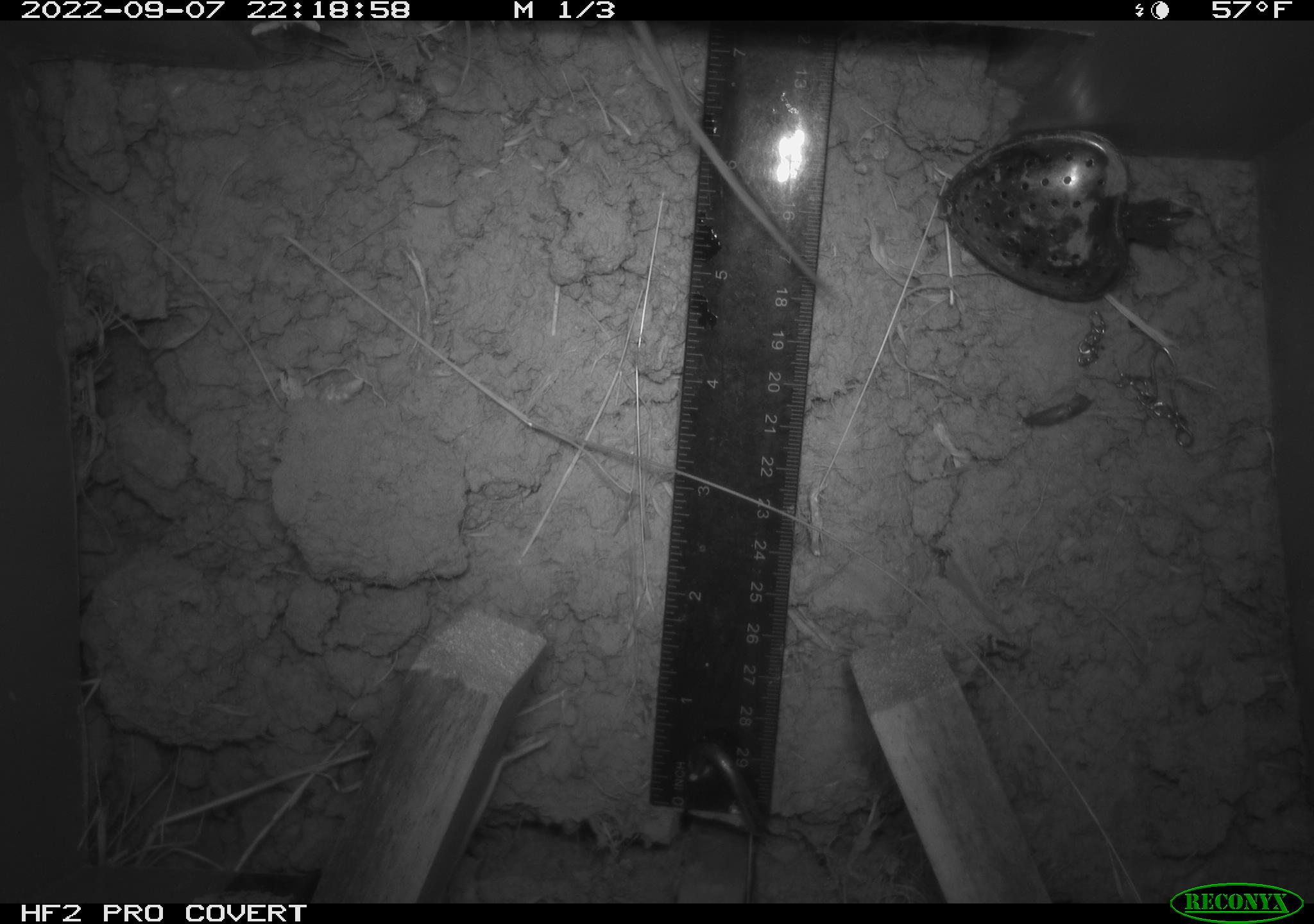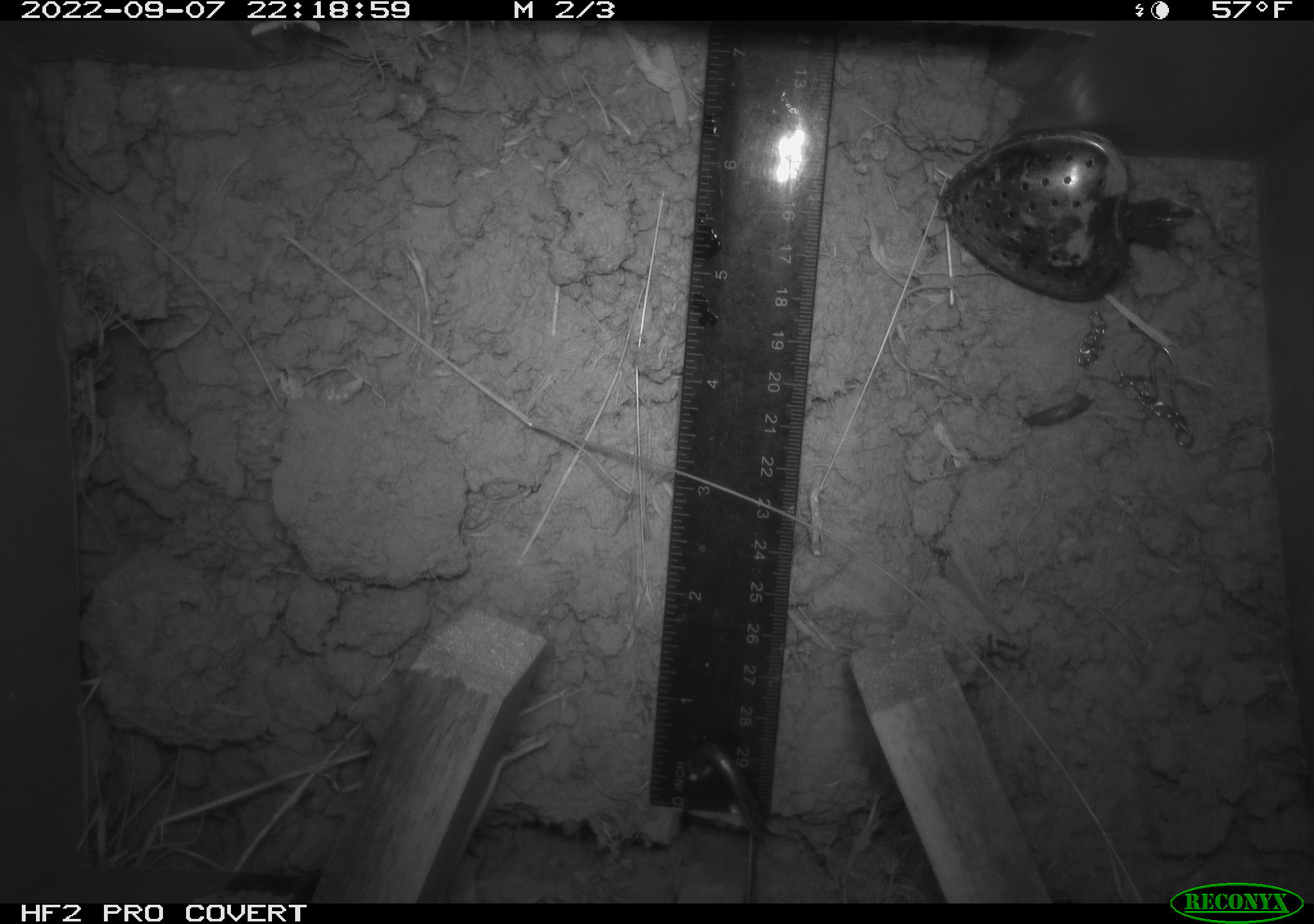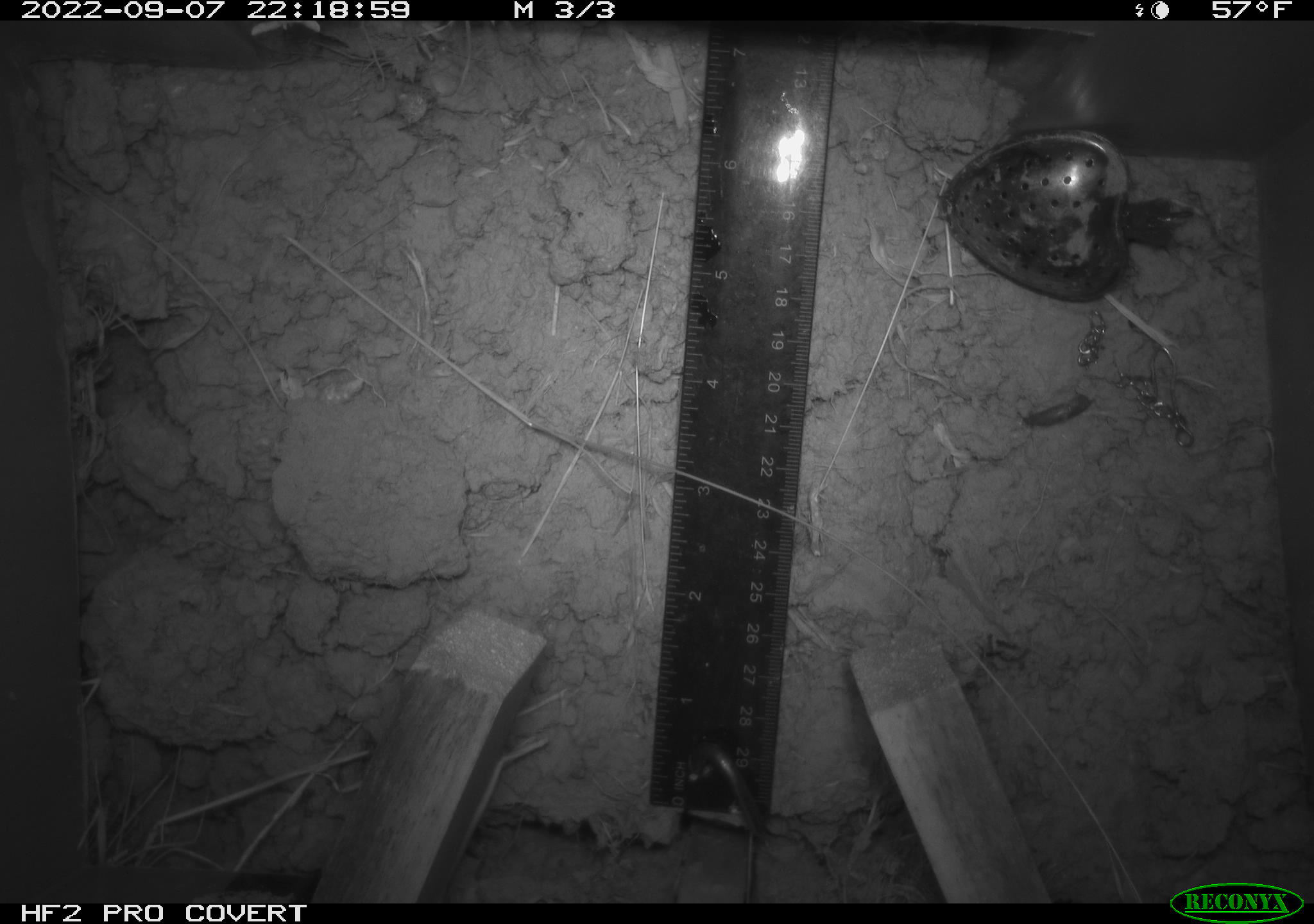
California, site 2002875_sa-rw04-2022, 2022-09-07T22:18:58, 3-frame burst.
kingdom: Animalia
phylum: Chordata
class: Mammalia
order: Rodentia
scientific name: Rodentia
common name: mouse species